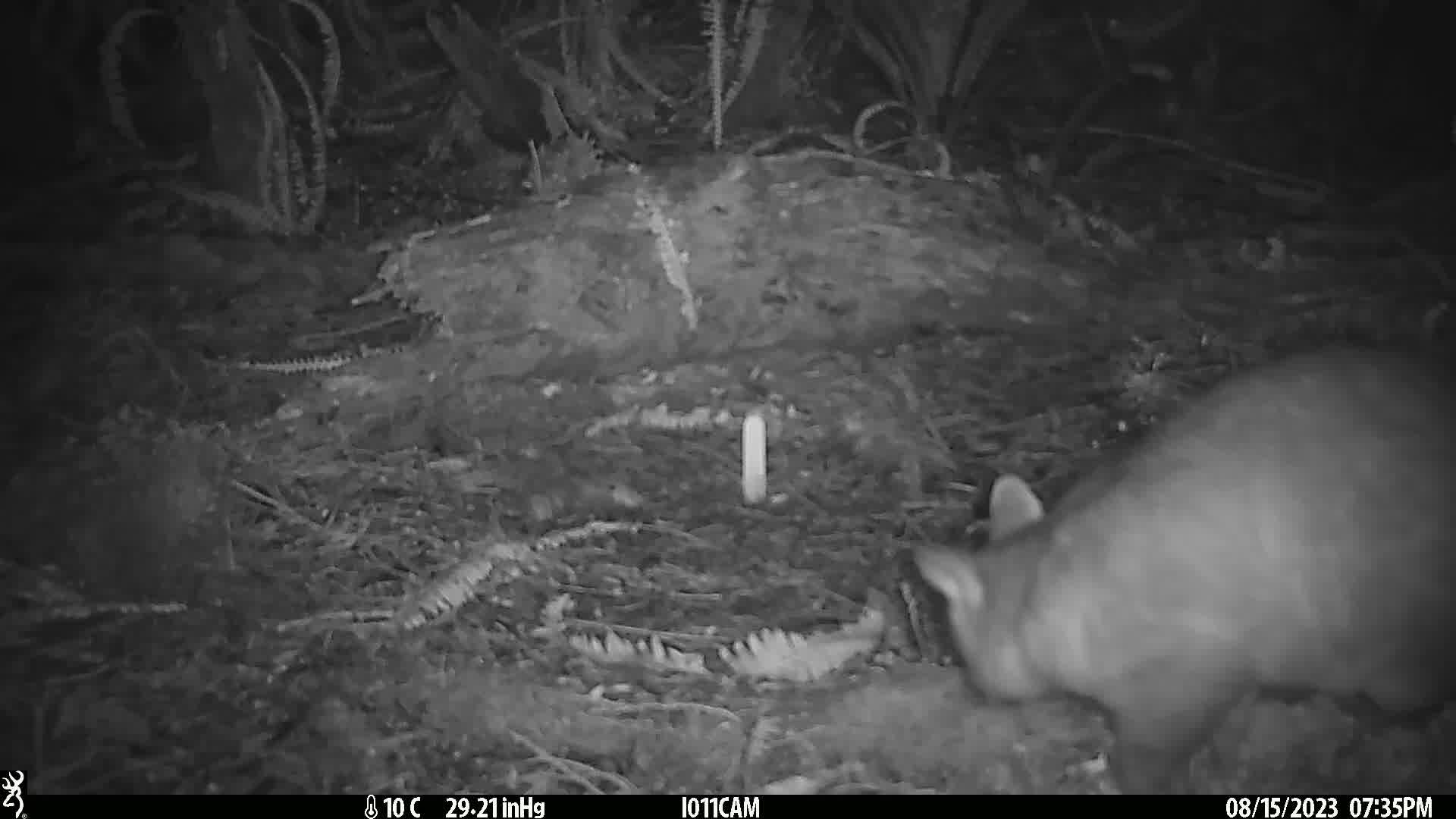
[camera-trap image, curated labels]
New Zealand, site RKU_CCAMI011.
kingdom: Animalia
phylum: Chordata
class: Mammalia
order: Diprotodontia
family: Phalangeridae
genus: Trichosurus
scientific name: Trichosurus vulpecula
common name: common brushtail possum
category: possum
Possum (common brushtail possum) (Trichosurus vulpecula).